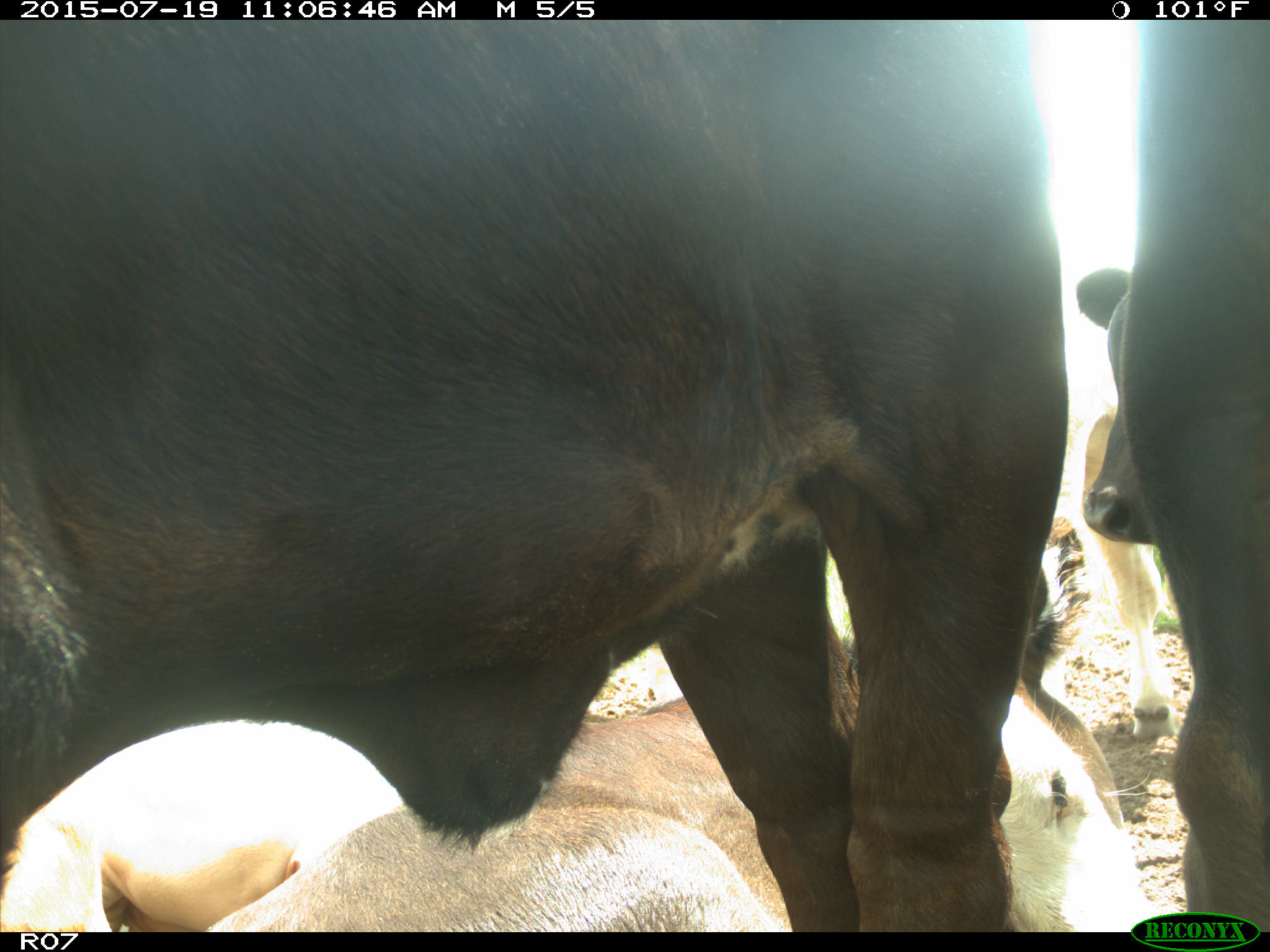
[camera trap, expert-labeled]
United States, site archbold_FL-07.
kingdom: Animalia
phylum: Chordata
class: Mammalia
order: Artiodactyla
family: Bovidae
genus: Bos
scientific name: Bos taurus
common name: domestic cow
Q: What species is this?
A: Bos taurus (domestic cow).